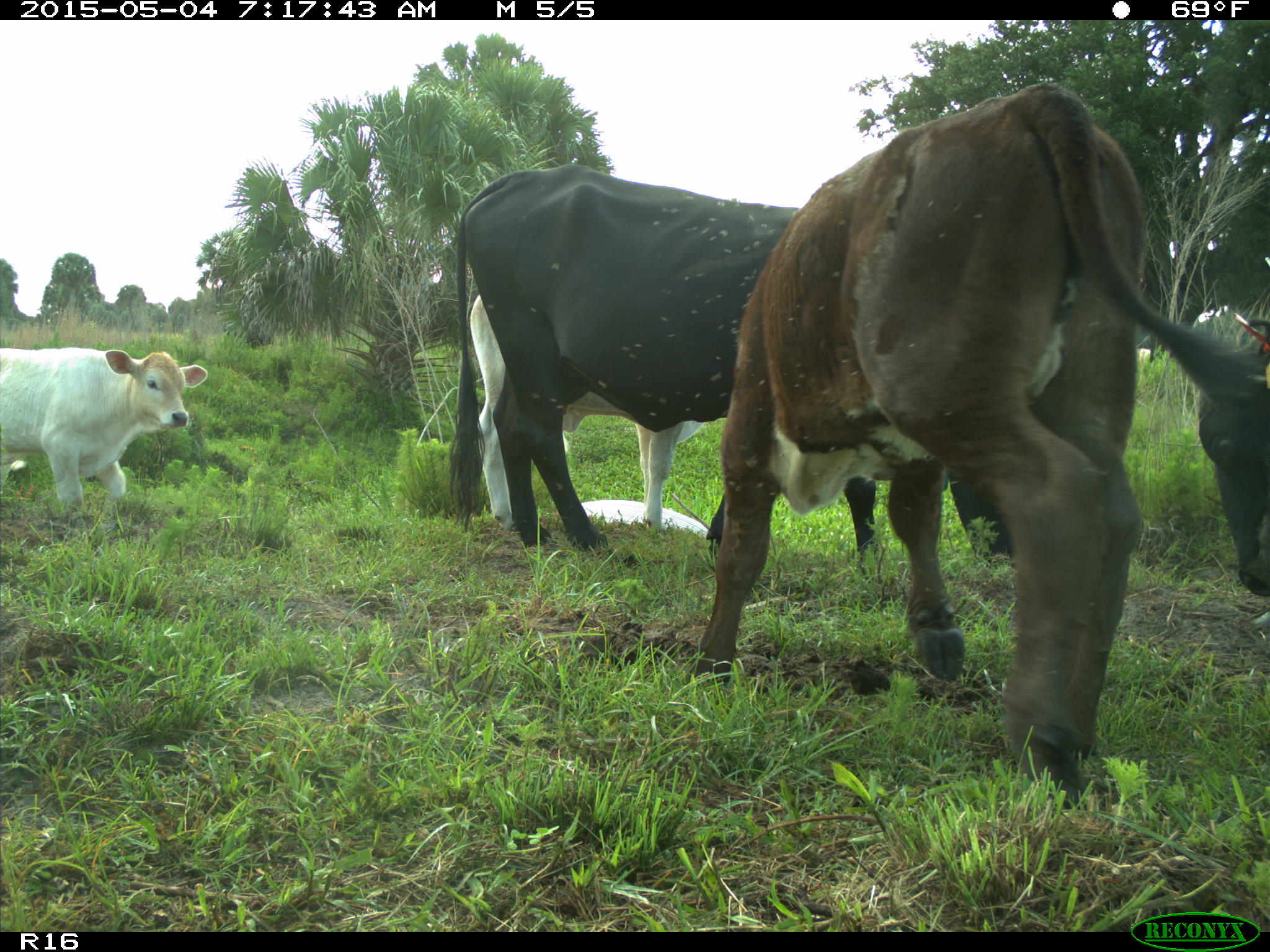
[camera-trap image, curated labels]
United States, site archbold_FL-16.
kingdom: Animalia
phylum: Chordata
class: Mammalia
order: Artiodactyla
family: Bovidae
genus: Bos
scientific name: Bos taurus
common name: domestic cow